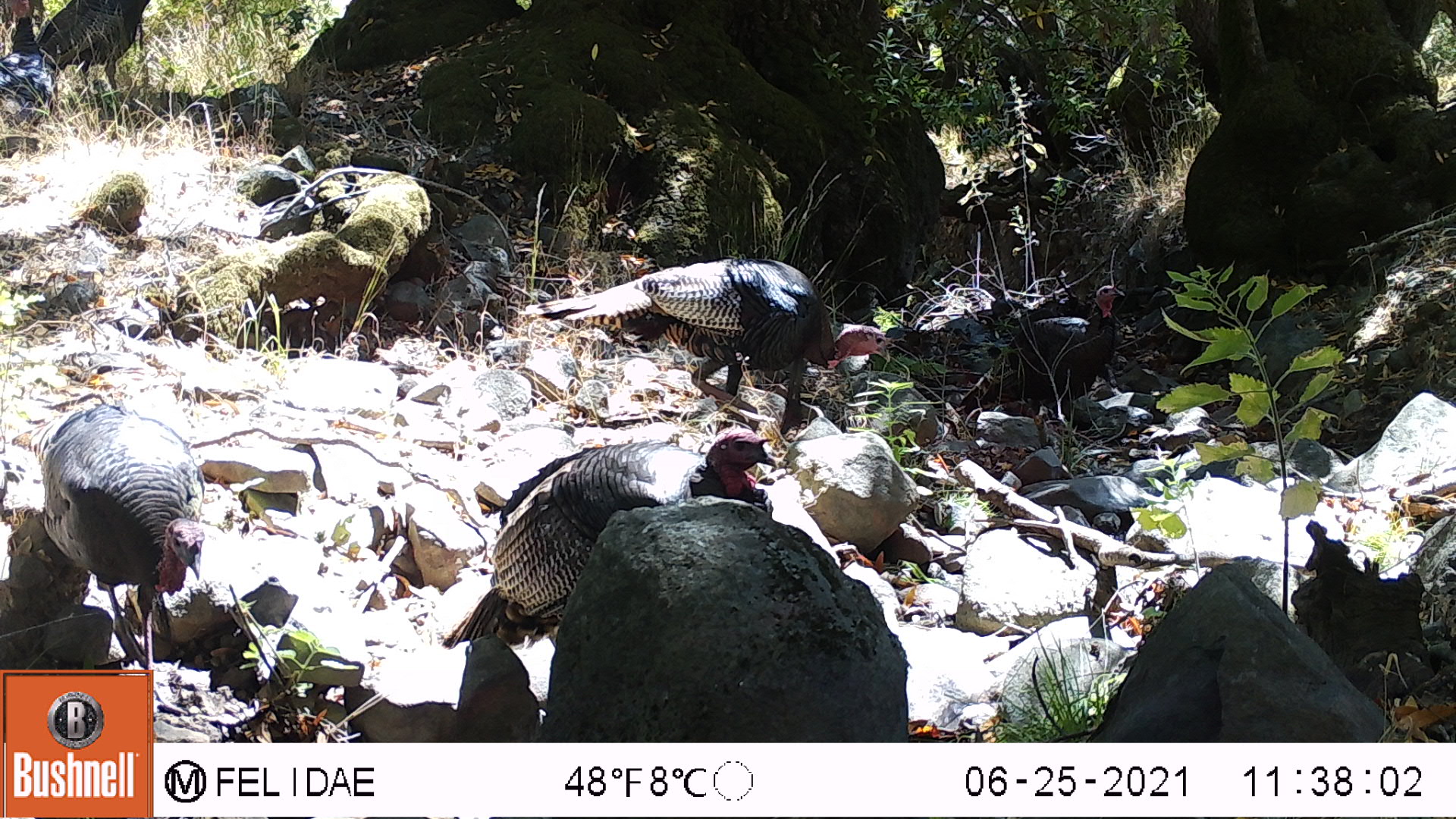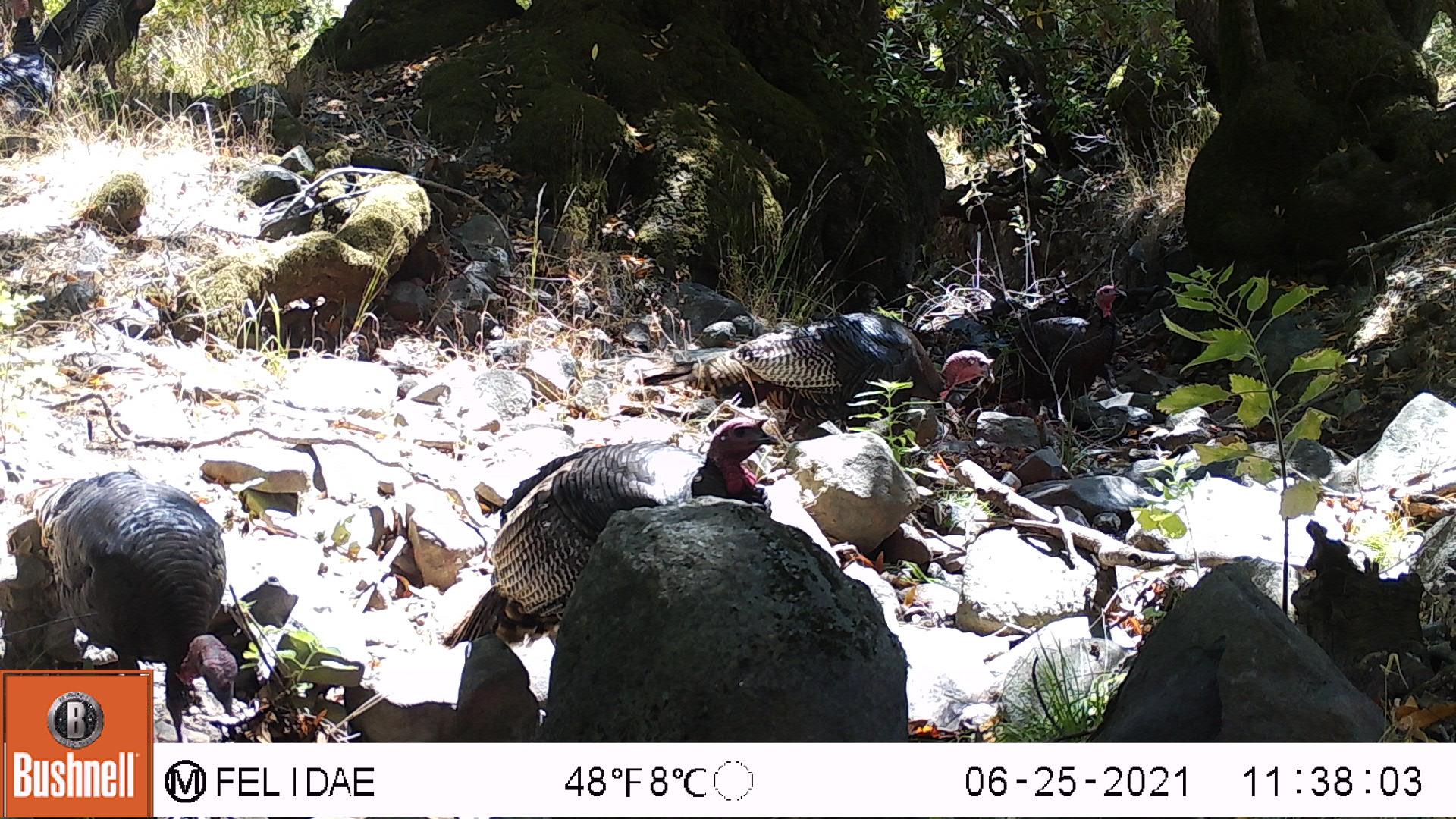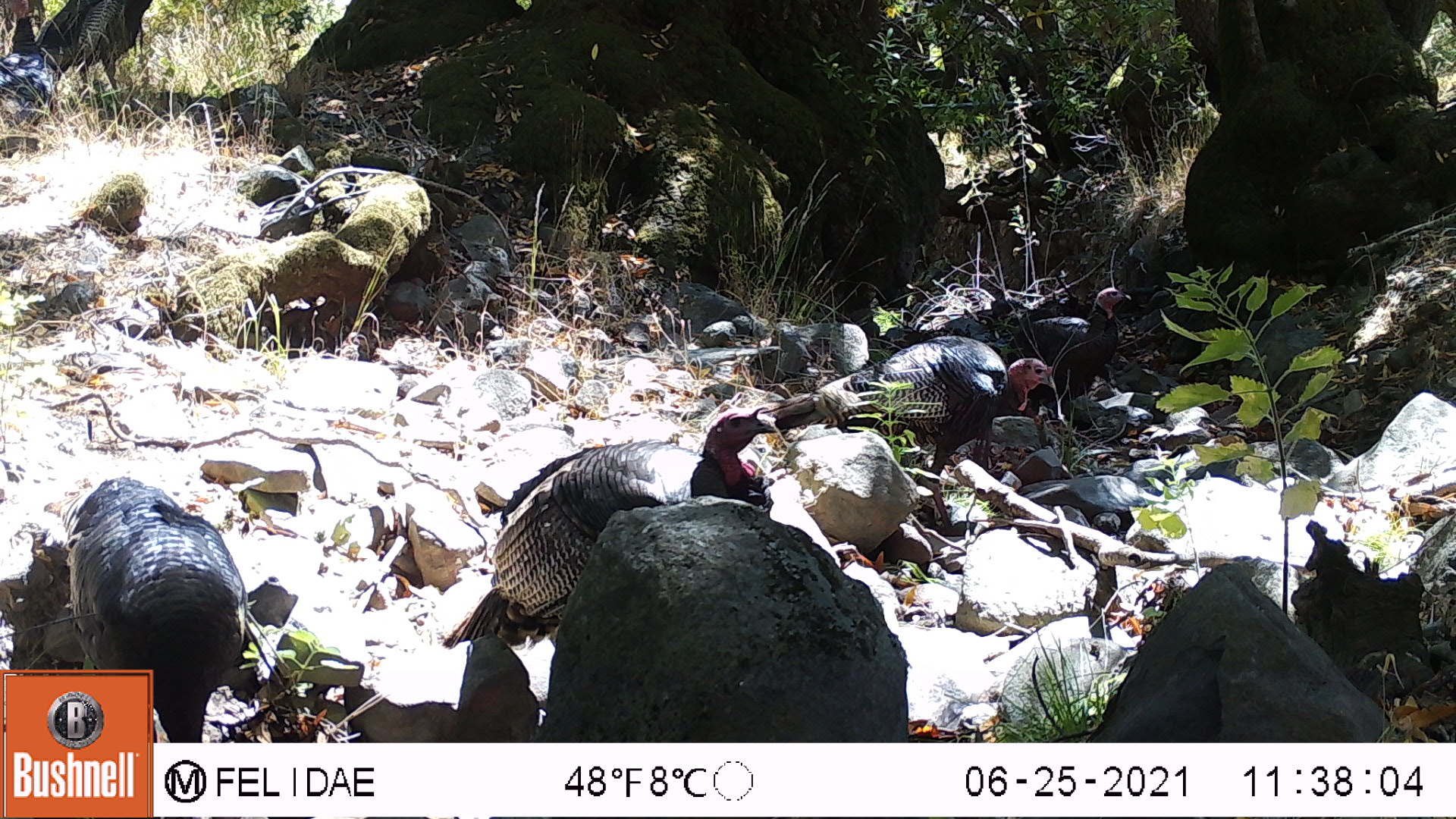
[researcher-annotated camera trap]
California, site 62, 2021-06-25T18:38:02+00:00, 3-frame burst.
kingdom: Animalia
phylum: Chordata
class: Aves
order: Galliformes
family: Phasianidae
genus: Meleagris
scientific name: Meleagris gallopavo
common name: turkey